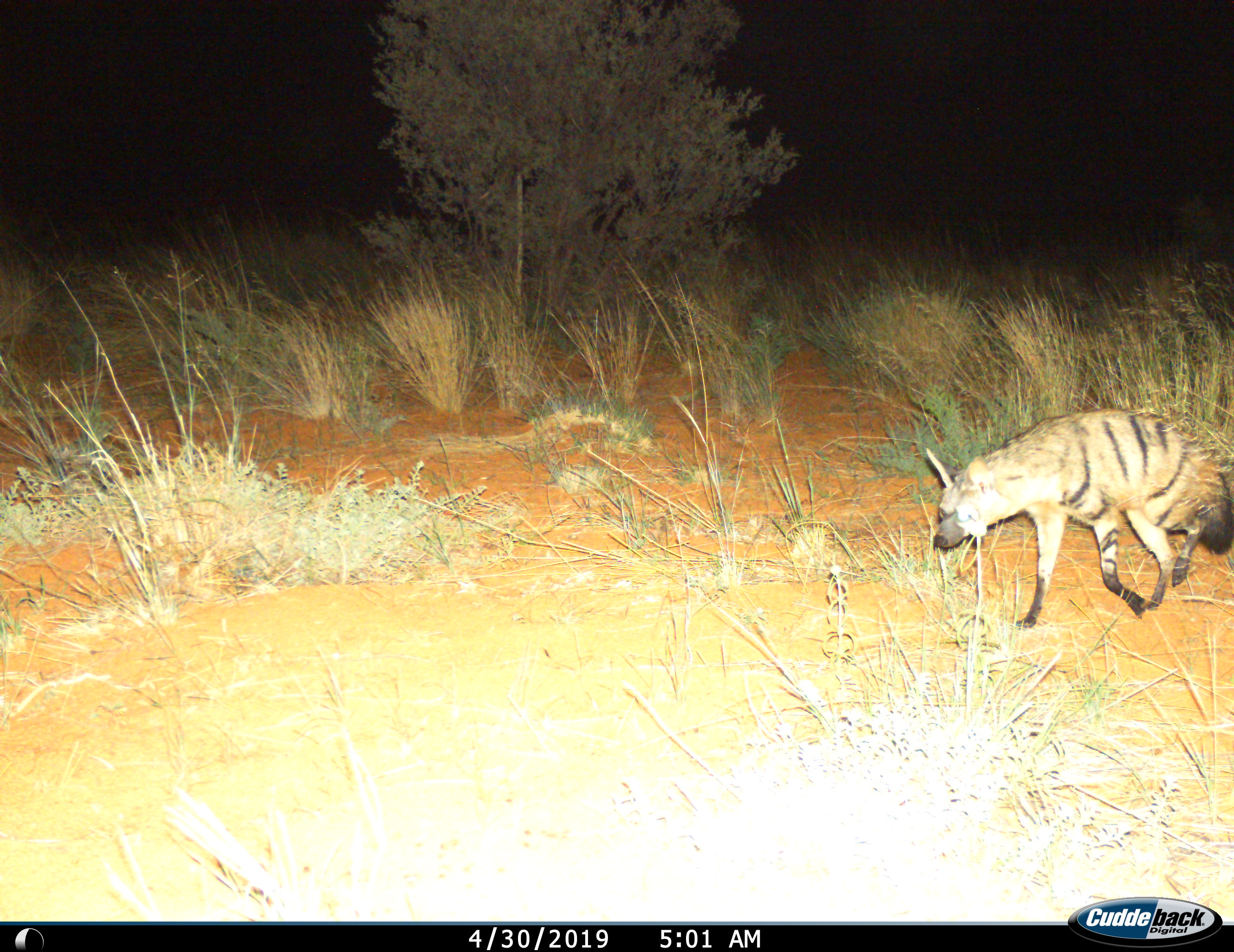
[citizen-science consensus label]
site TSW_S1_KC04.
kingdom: Animalia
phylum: Chordata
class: Mammalia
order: Carnivora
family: Hyaenidae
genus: Proteles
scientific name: Proteles cristatus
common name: aardwolf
Aardwolf (Proteles cristatus), count 1. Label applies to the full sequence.